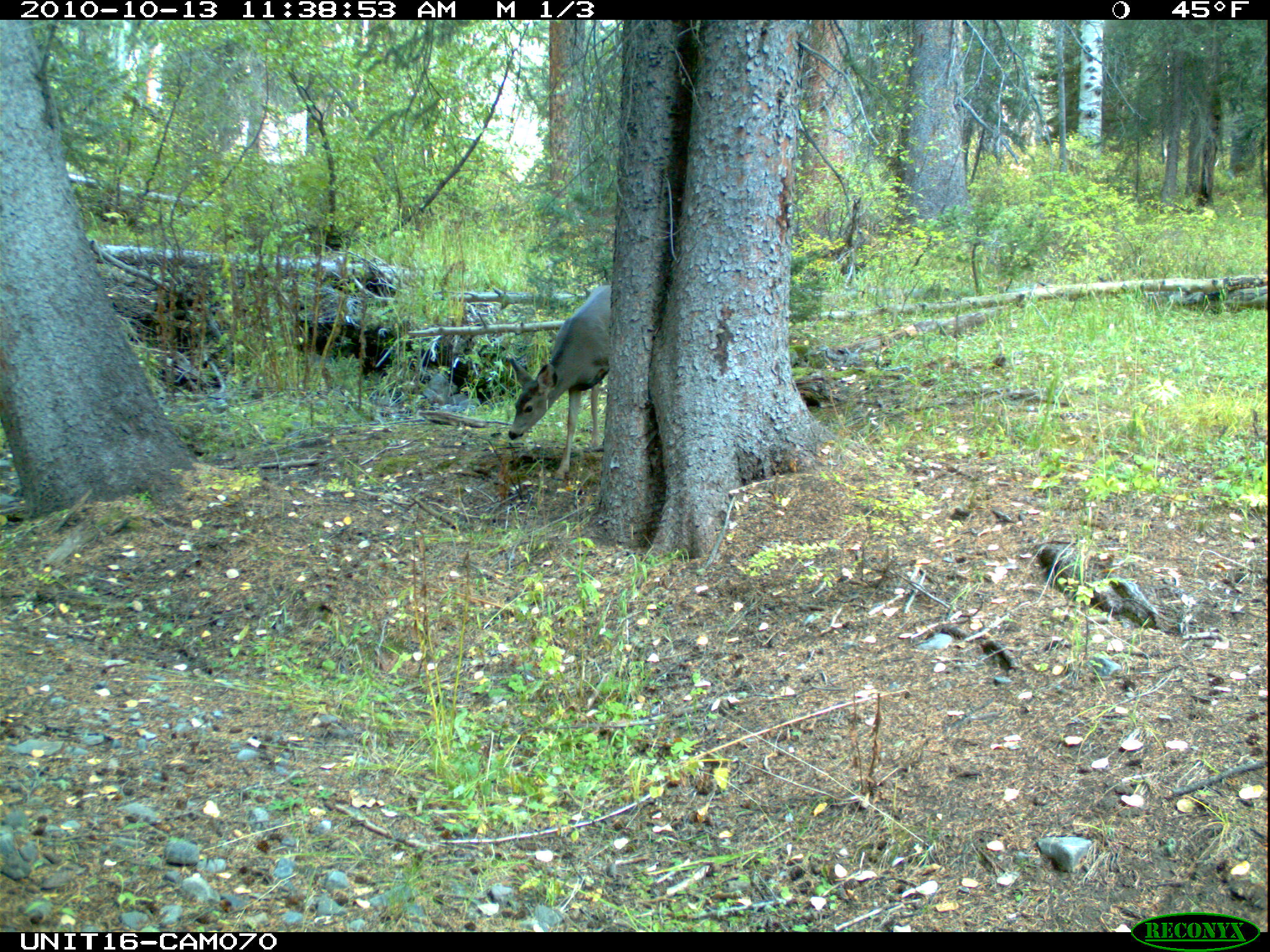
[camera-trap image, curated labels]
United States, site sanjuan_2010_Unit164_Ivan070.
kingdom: Animalia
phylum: Chordata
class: Mammalia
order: Artiodactyla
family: Cervidae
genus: Odocoileus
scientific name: Odocoileus hemionus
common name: mule deer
Odocoileus hemionus (mule deer).